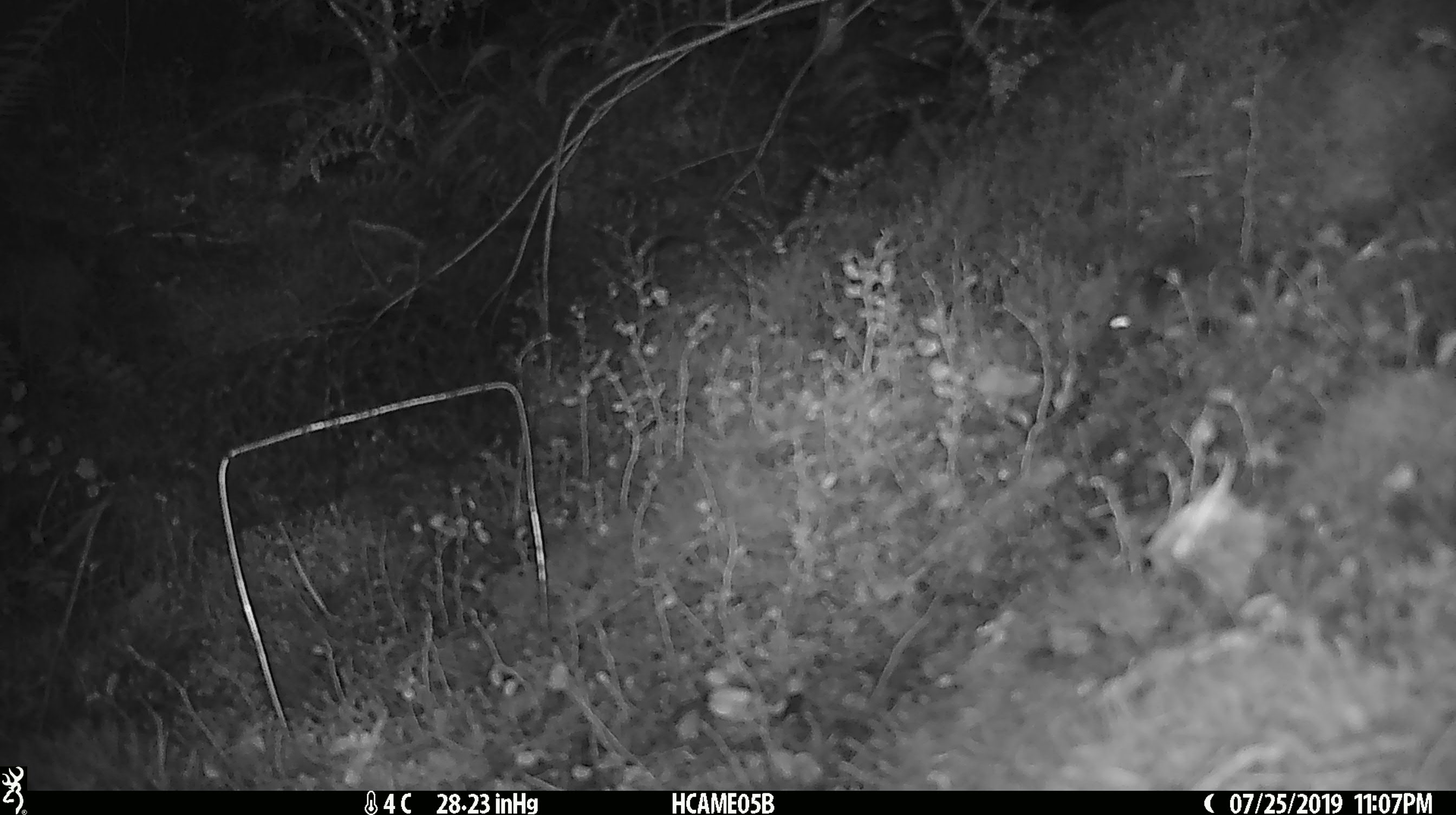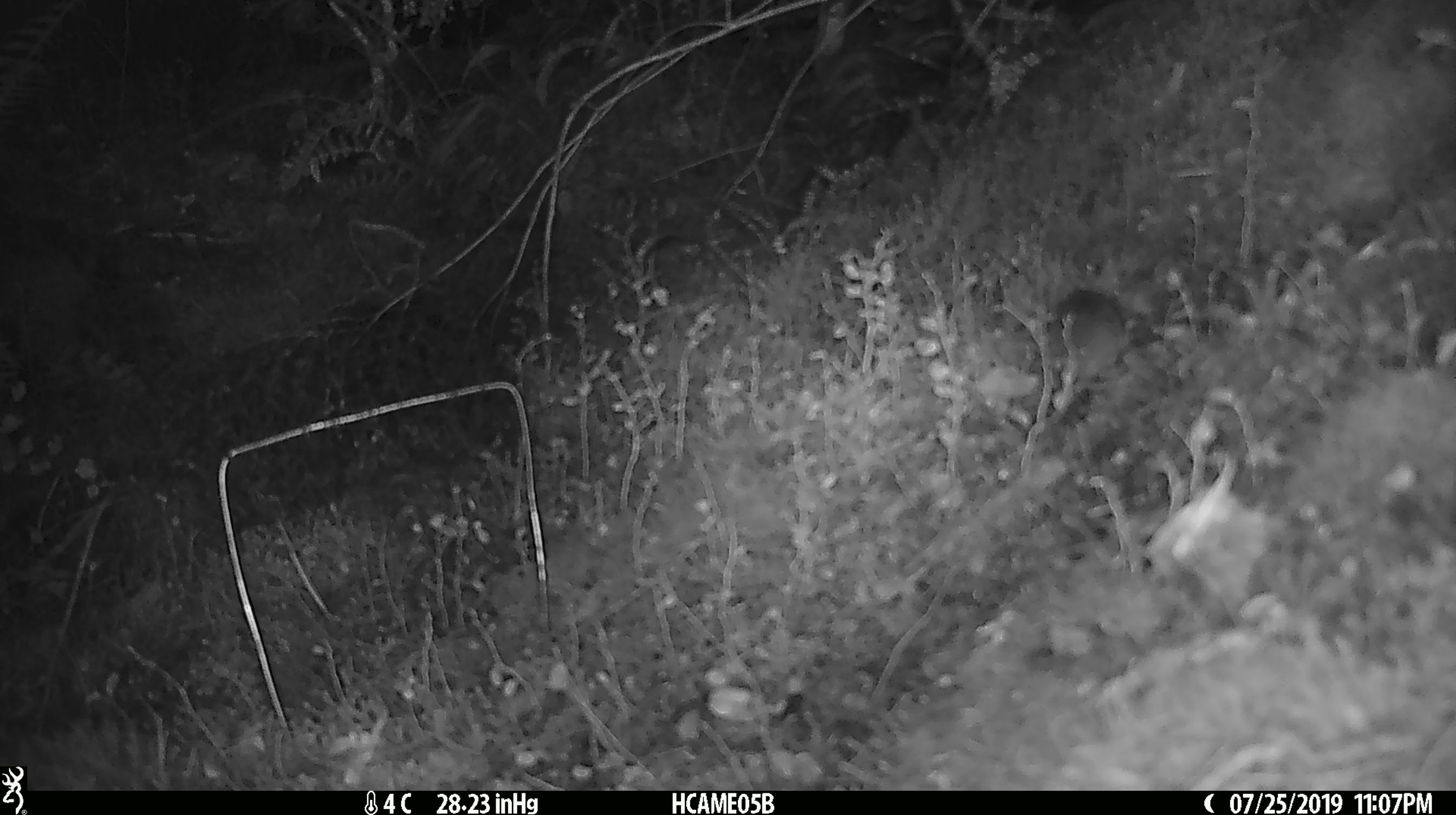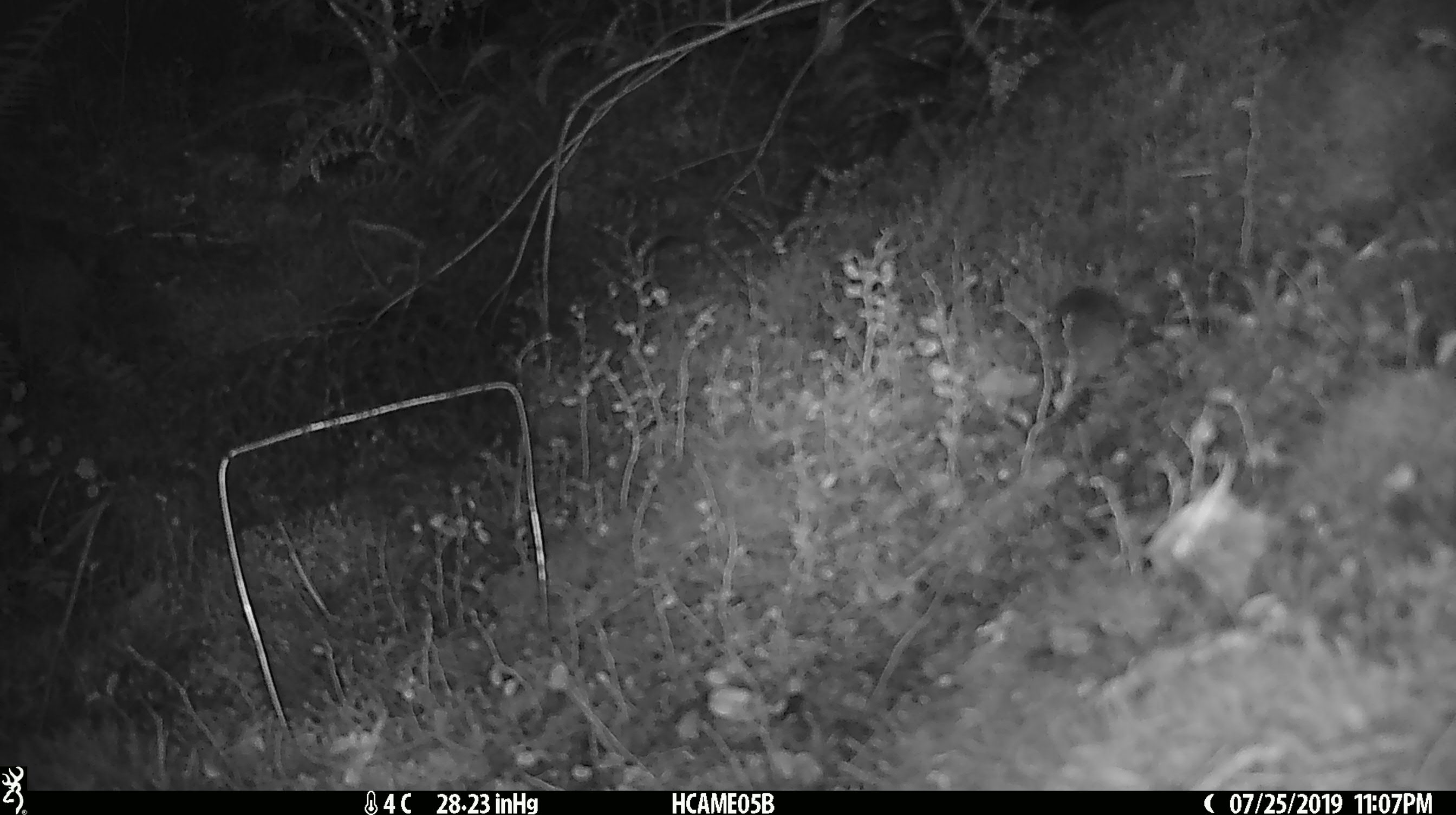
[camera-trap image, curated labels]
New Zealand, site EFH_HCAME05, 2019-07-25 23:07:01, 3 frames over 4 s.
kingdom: Animalia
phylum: Chordata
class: Mammalia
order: Rodentia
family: Muridae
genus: Mus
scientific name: Mus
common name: mouse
Mouse (Mus).